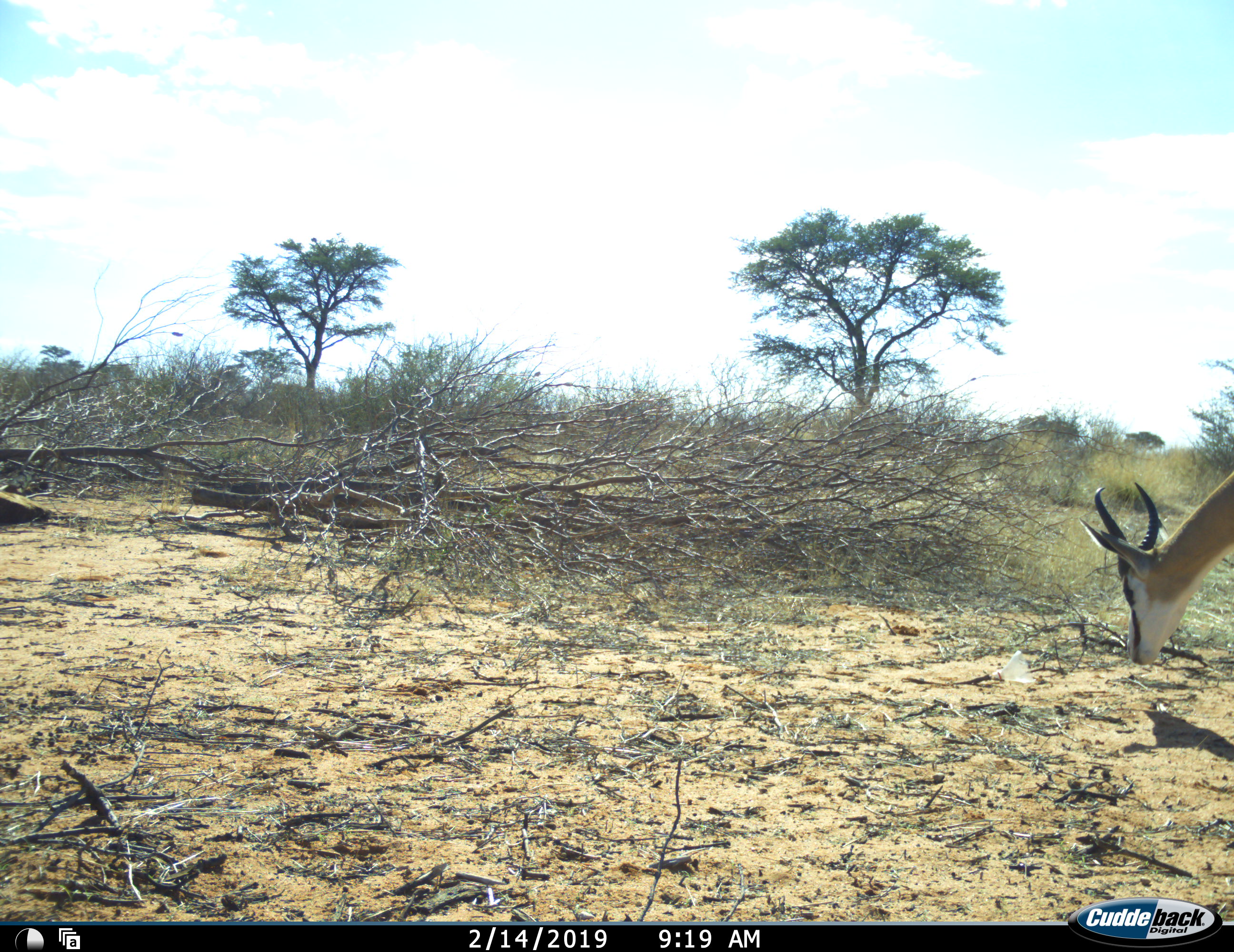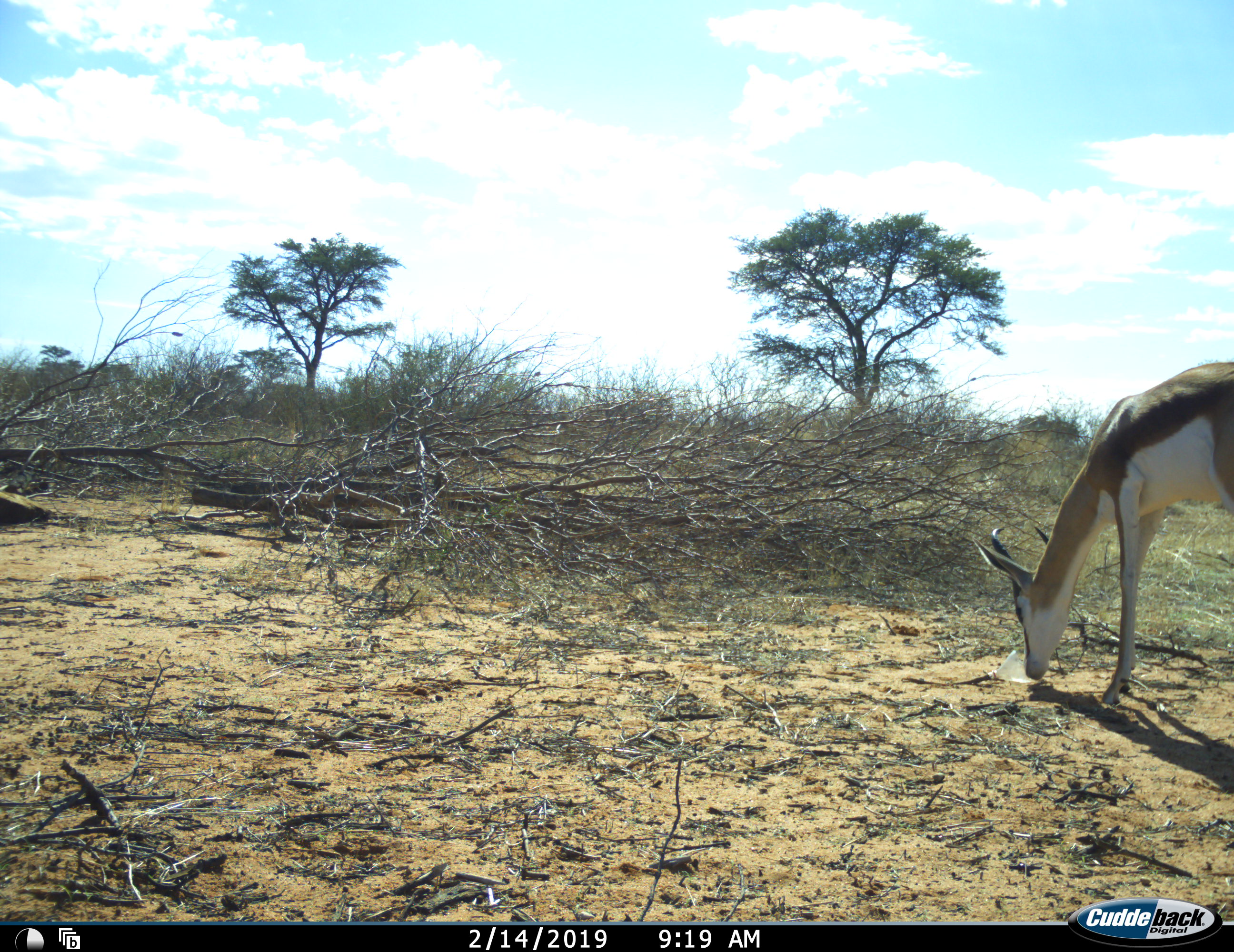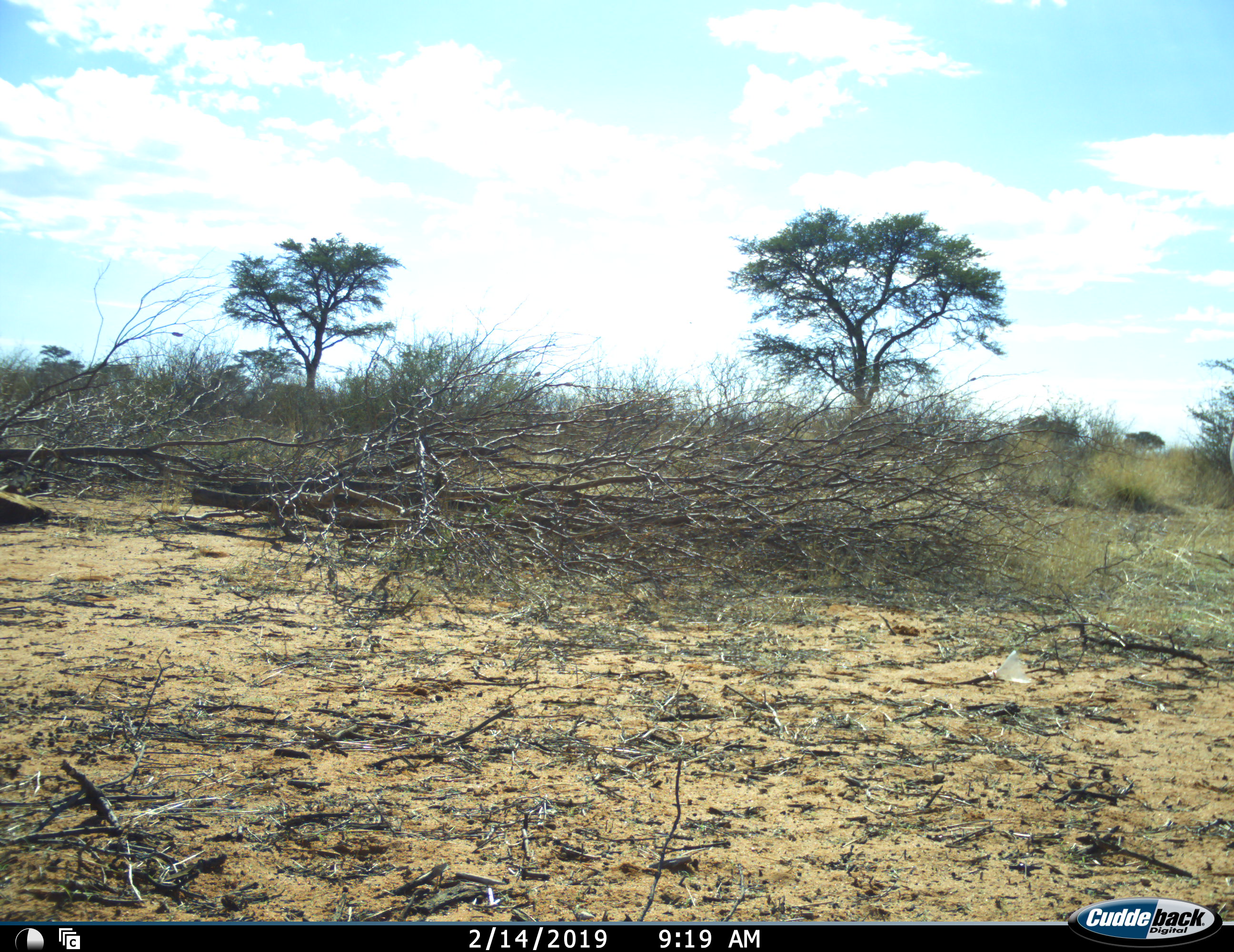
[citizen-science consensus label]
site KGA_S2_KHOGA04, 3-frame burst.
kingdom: Animalia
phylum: Chordata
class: Mammalia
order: Artiodactyla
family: Bovidae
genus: Antidorcas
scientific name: Antidorcas marsupialis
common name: springbok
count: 1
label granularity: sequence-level